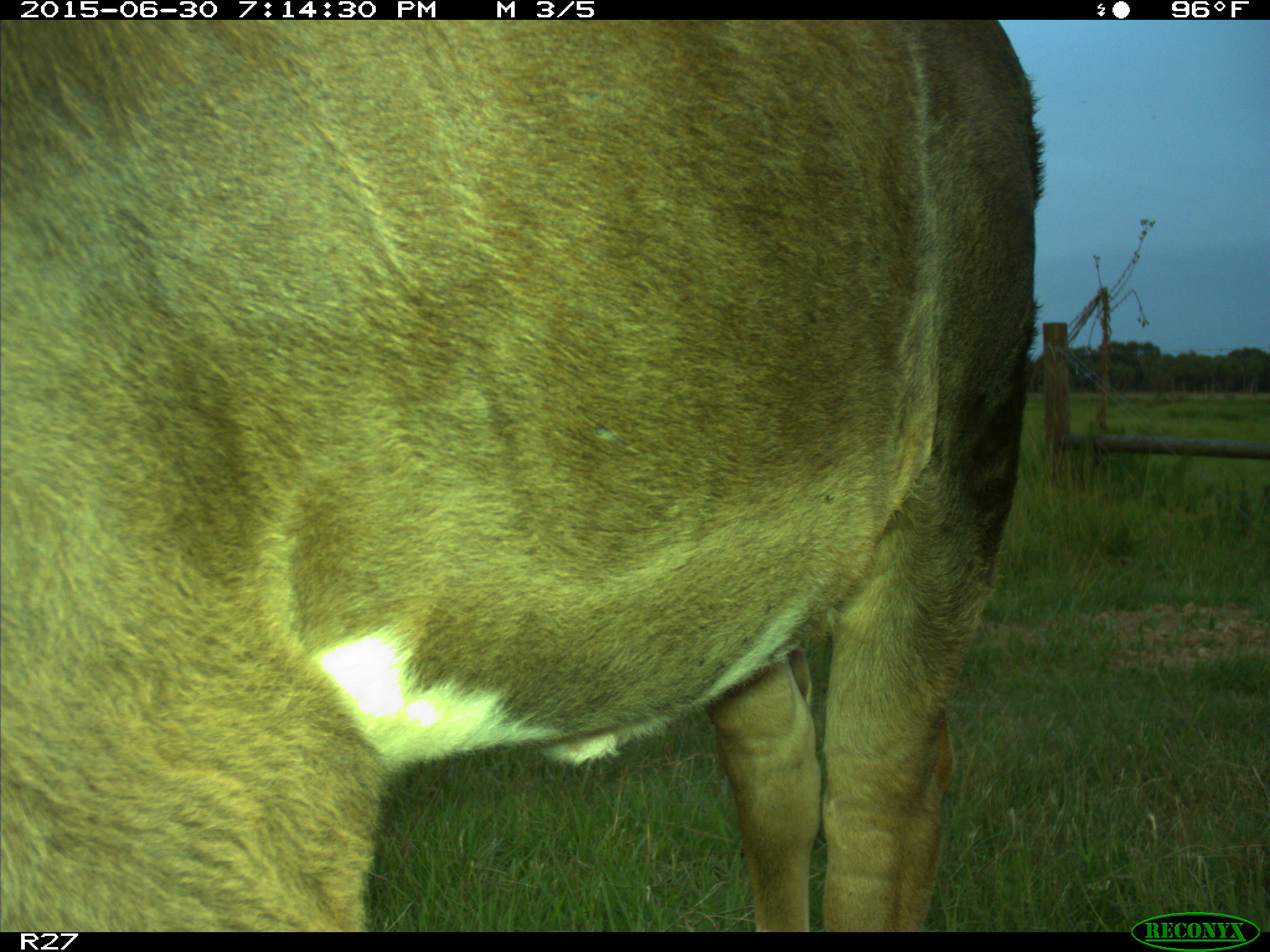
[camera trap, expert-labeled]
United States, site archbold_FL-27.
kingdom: Animalia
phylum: Chordata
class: Mammalia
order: Artiodactyla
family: Bovidae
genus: Bos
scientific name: Bos taurus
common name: domestic cow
Bos taurus (domestic cow).